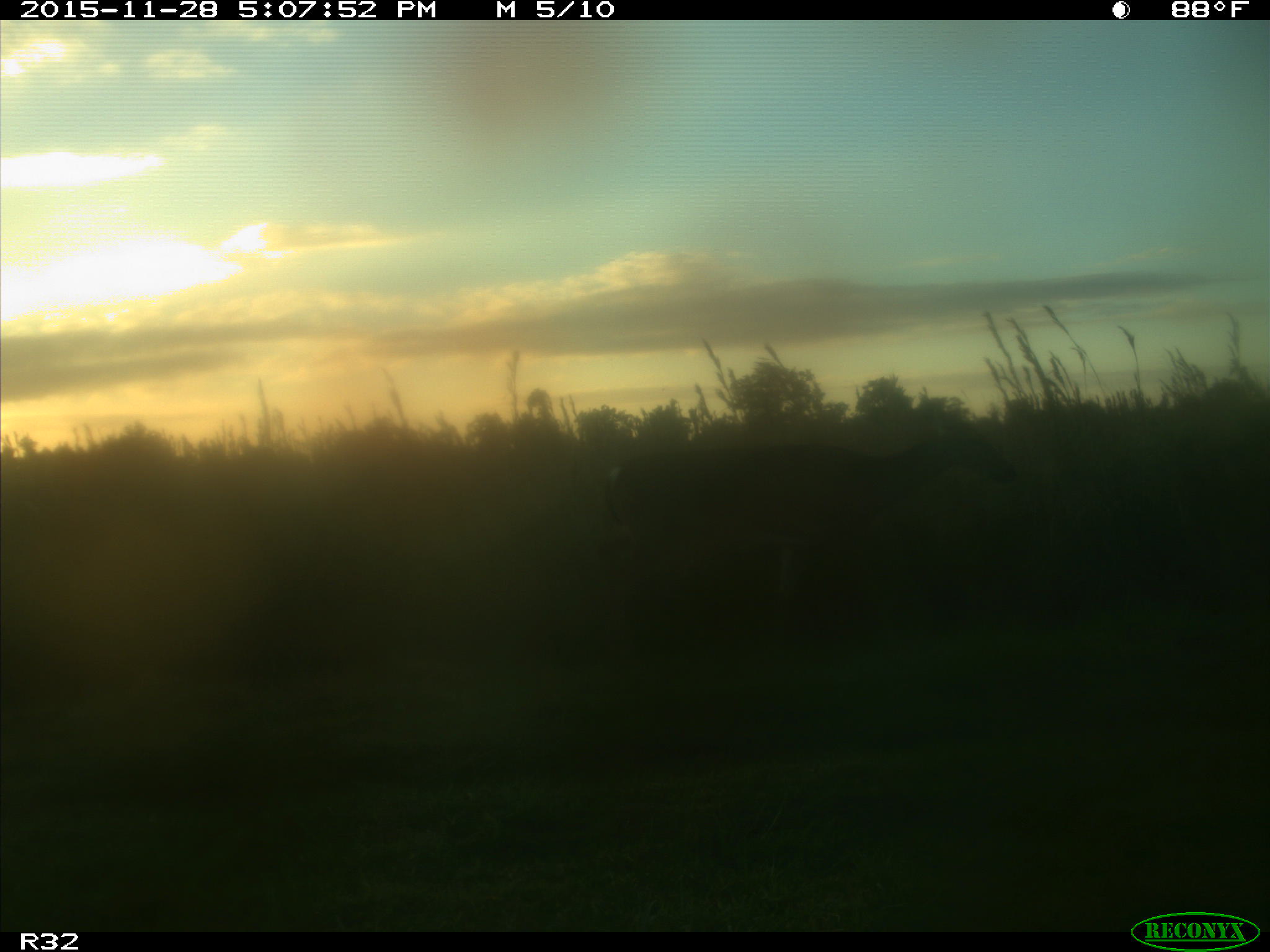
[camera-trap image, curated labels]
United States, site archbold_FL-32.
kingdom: Animalia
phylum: Chordata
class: Mammalia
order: Artiodactyla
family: Cervidae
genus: Odocoileus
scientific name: Odocoileus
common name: deer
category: unidentified deer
Unidentified deer (deer) (Odocoileus).